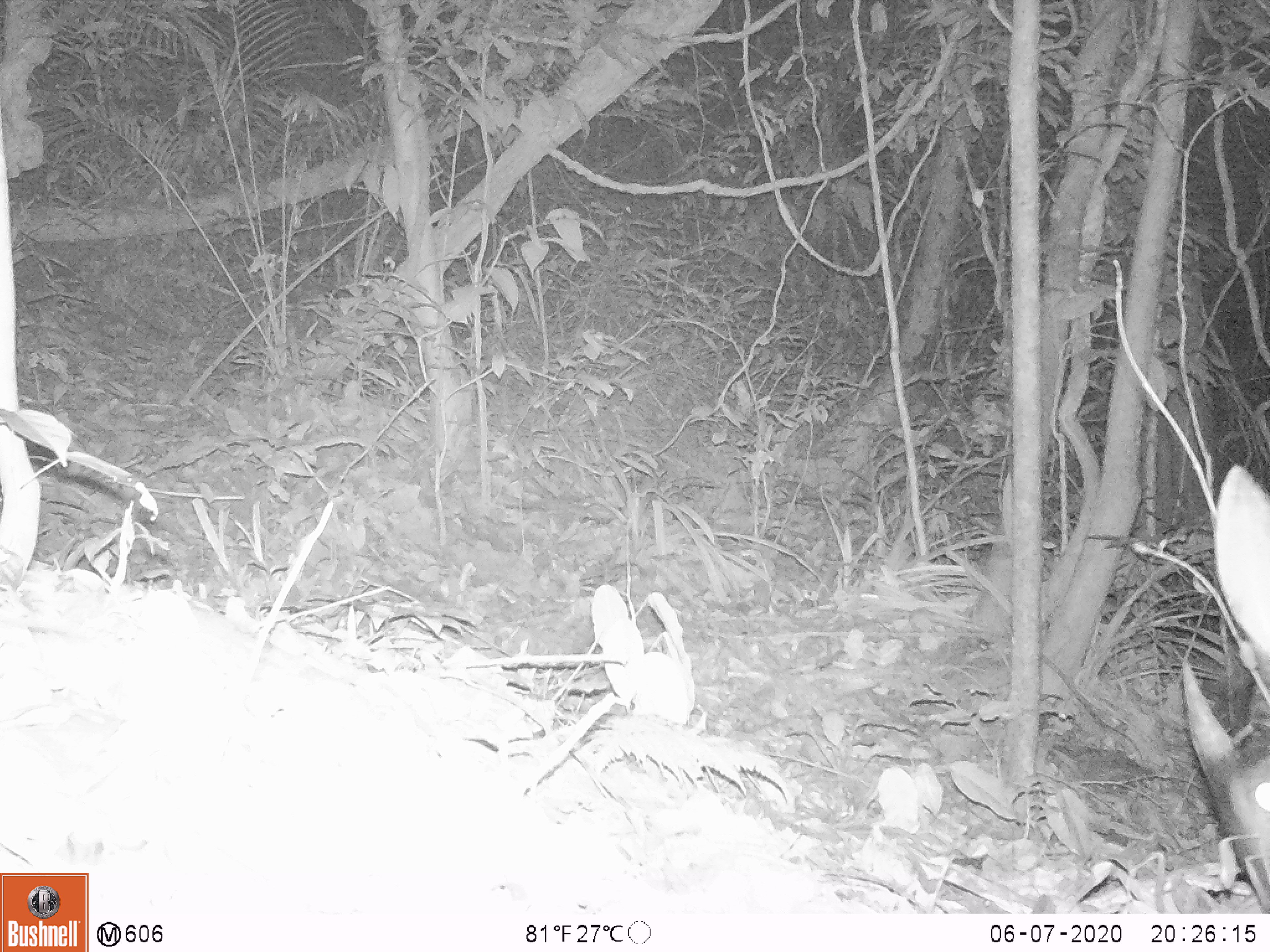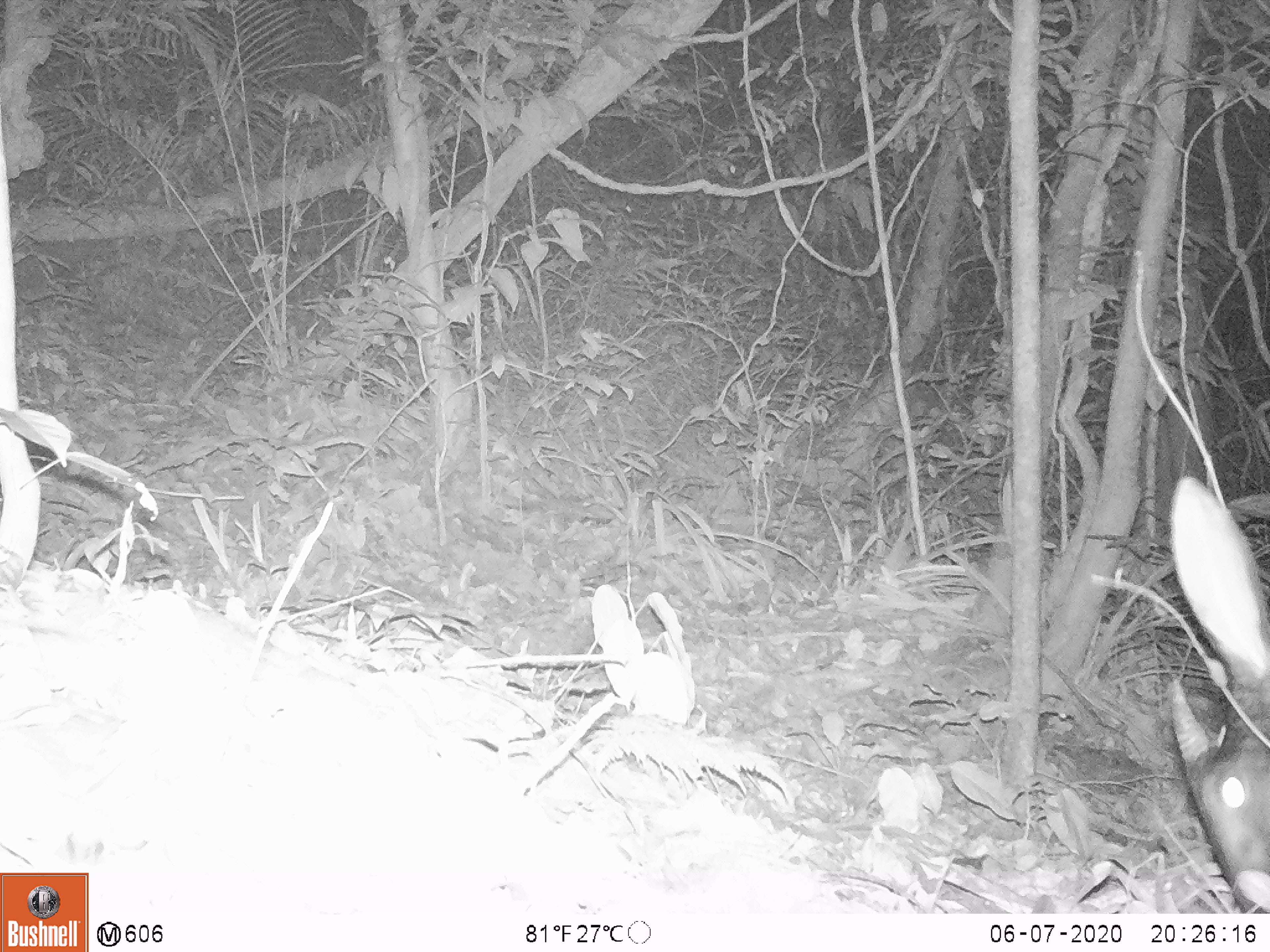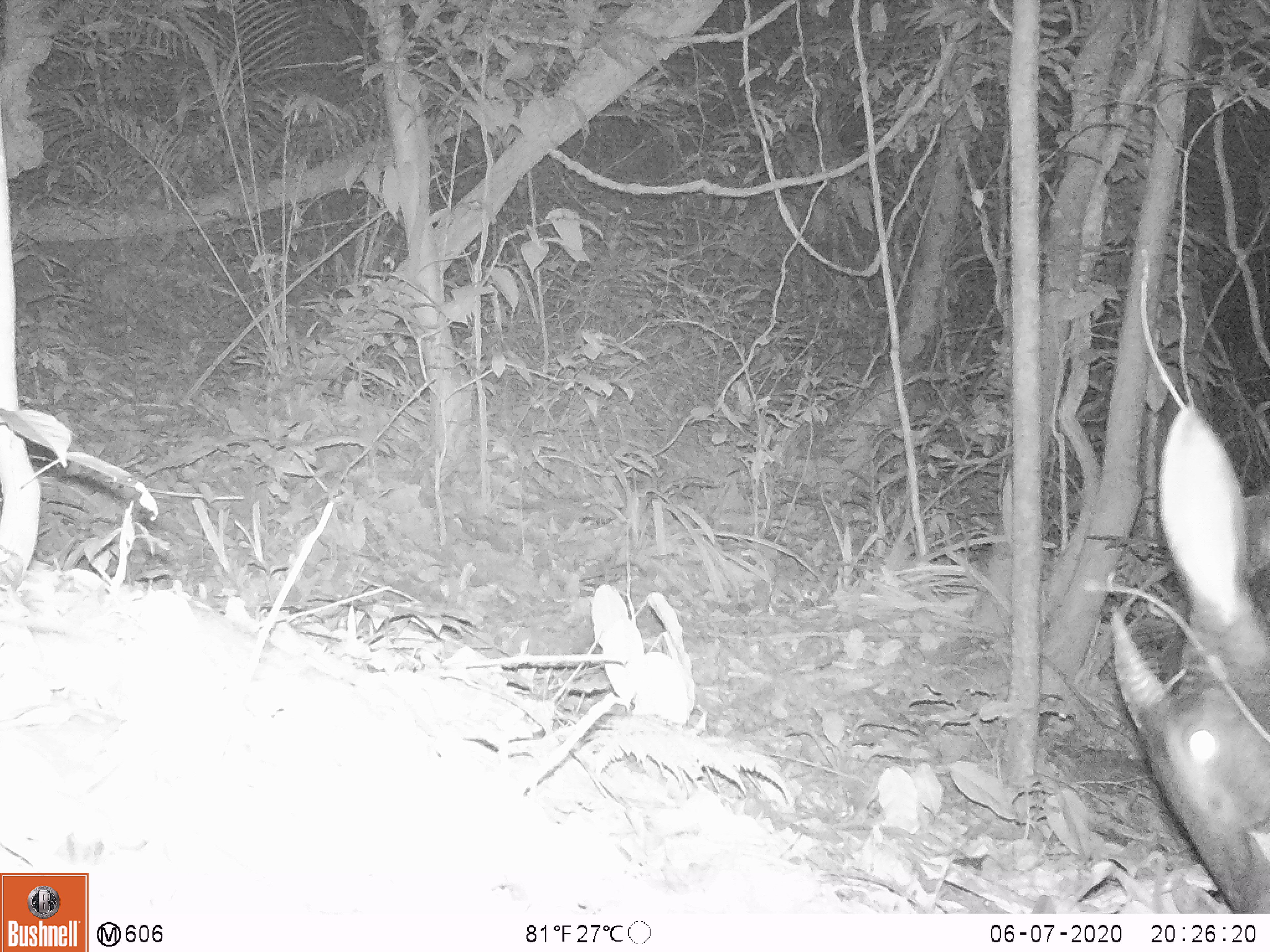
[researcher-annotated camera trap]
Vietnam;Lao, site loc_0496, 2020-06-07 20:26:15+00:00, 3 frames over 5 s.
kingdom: Animalia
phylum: Chordata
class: Mammalia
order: Artiodactyla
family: Bovidae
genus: Capricornis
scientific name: Capricornis sumatraensis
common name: chinese serow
Chinese serow (Capricornis sumatraensis). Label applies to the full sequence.